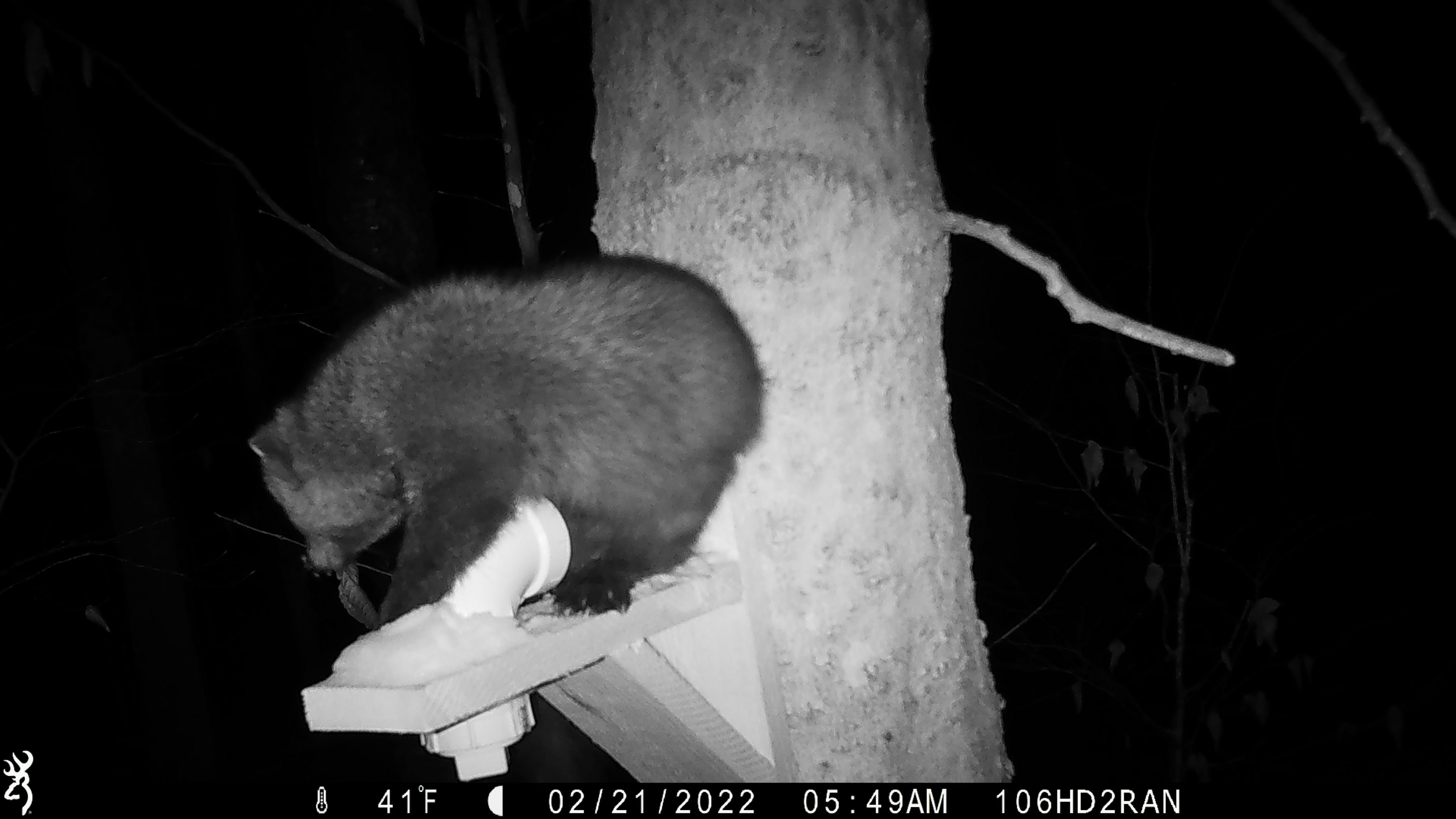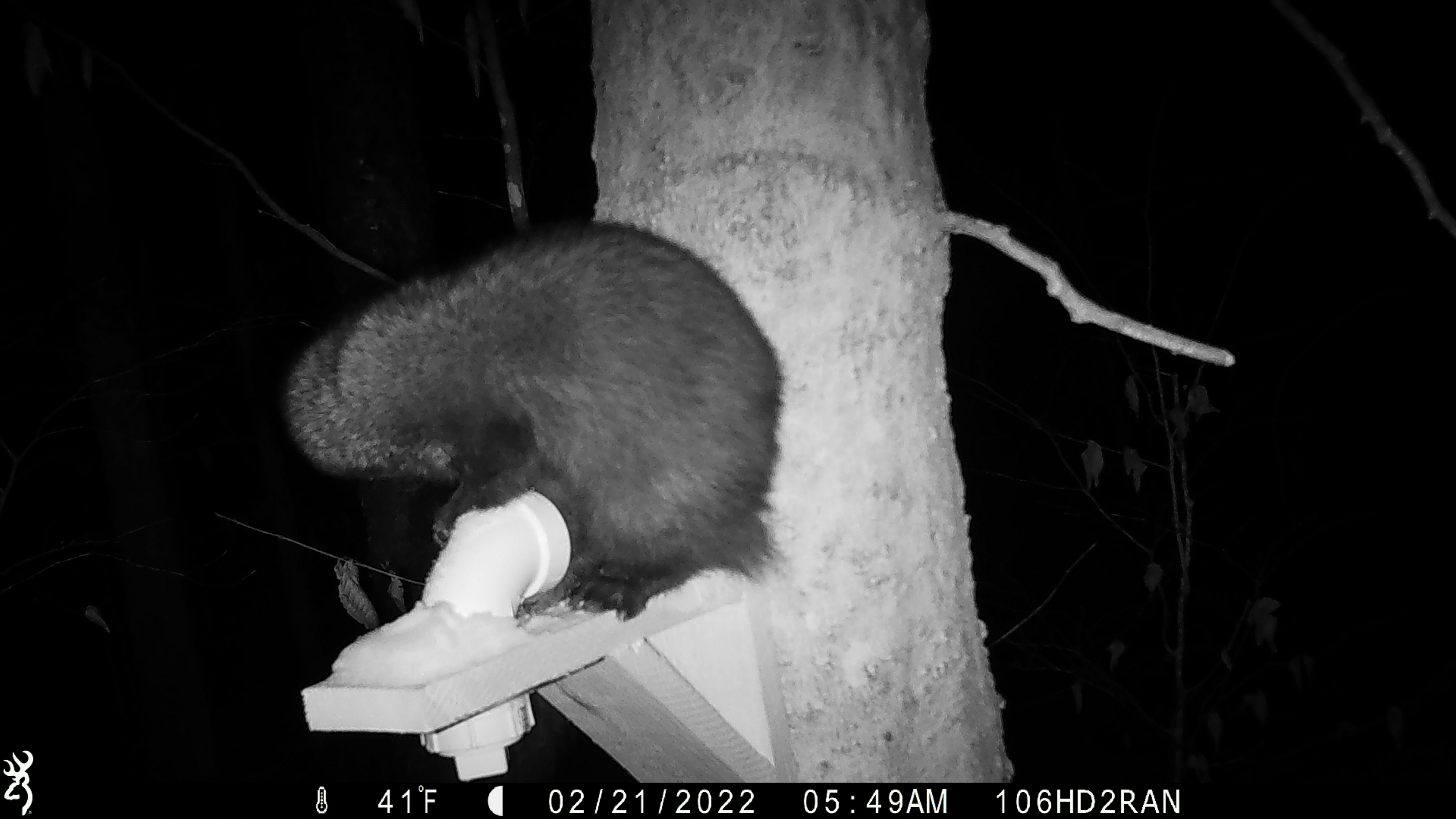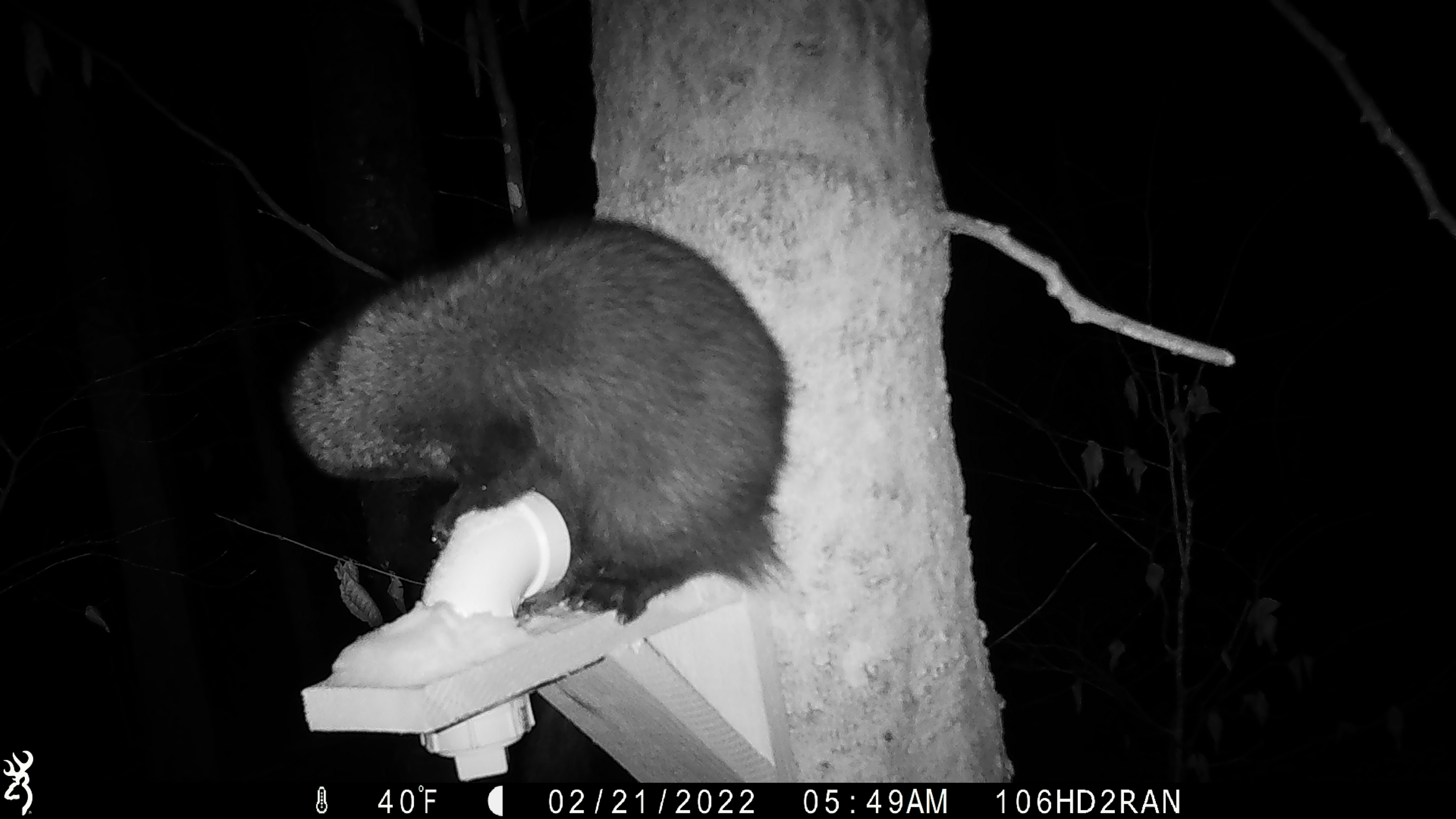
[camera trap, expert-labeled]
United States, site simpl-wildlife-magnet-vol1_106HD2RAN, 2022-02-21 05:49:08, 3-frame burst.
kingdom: Animalia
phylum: Chordata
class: Mammalia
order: Carnivora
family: Mustelidae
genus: Pekania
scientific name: Pekania pennanti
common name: fisher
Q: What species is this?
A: Fisher (Pekania pennanti).